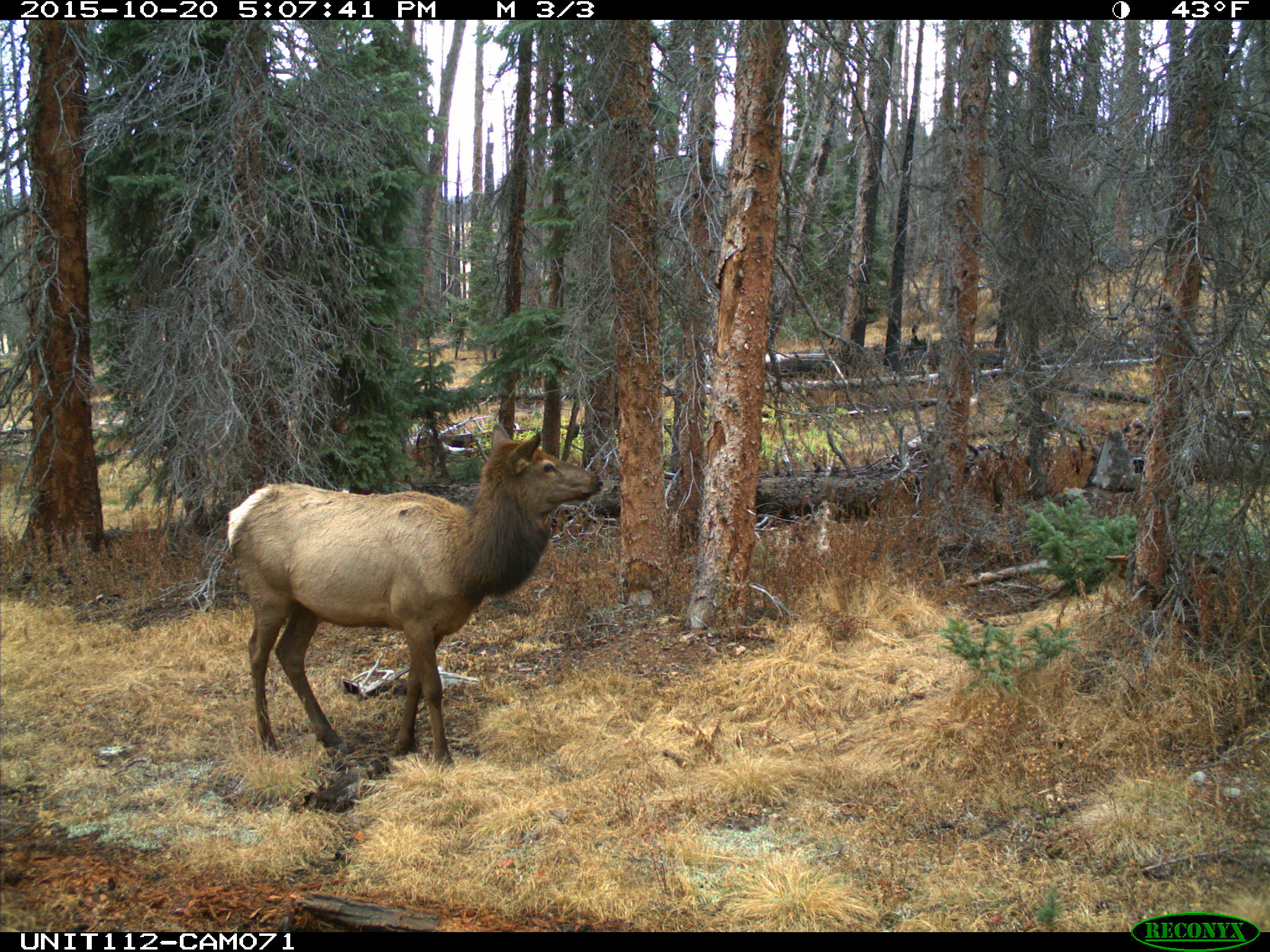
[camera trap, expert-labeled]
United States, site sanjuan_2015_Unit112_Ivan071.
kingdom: Animalia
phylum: Chordata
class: Mammalia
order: Artiodactyla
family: Cervidae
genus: Cervus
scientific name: Cervus elaphus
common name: red deer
Cervus elaphus (red deer).